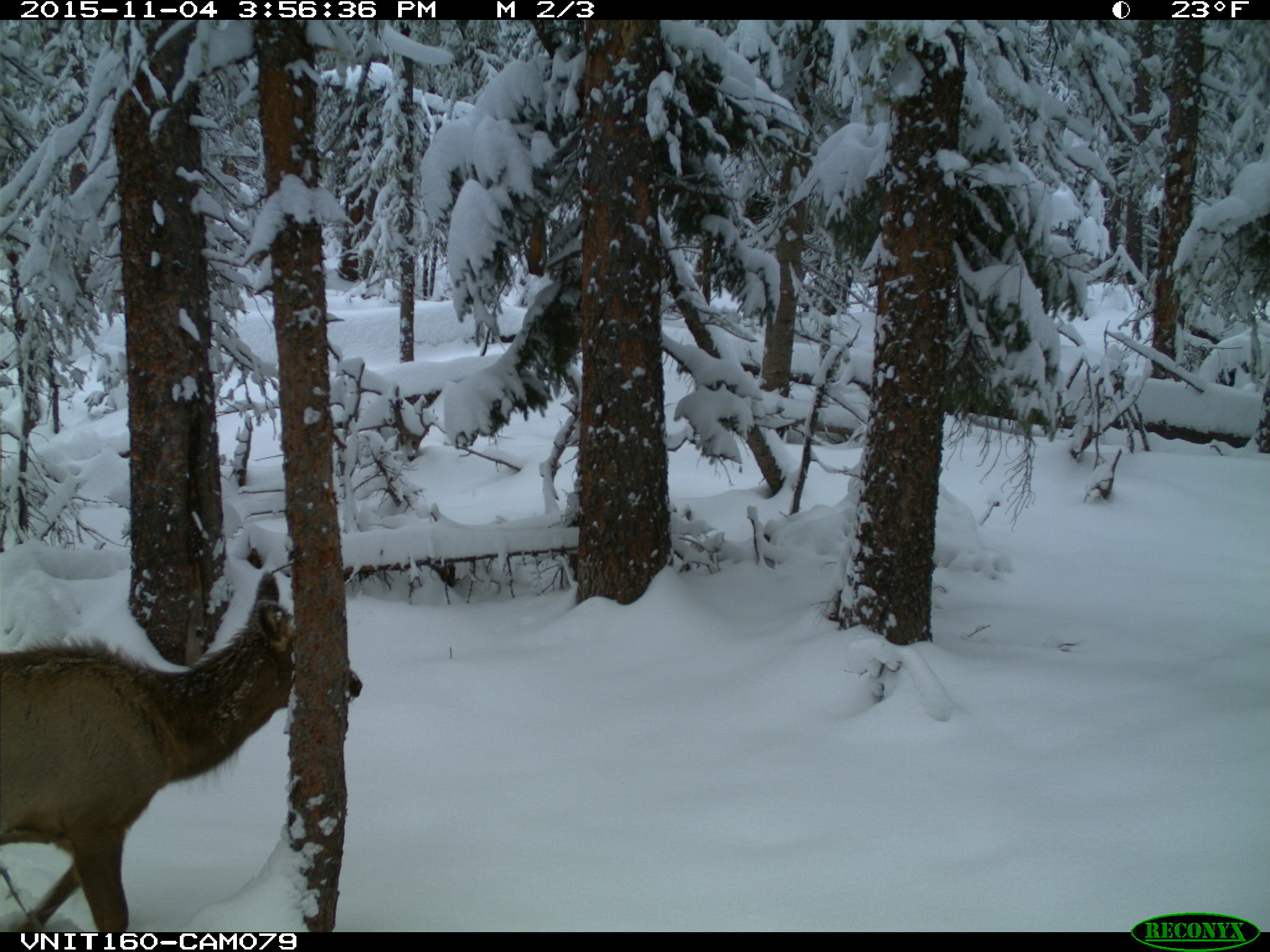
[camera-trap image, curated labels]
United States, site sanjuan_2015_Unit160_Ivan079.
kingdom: Animalia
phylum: Chordata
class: Mammalia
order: Artiodactyla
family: Cervidae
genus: Cervus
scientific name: Cervus elaphus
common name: red deer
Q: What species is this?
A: Cervus elaphus (red deer).